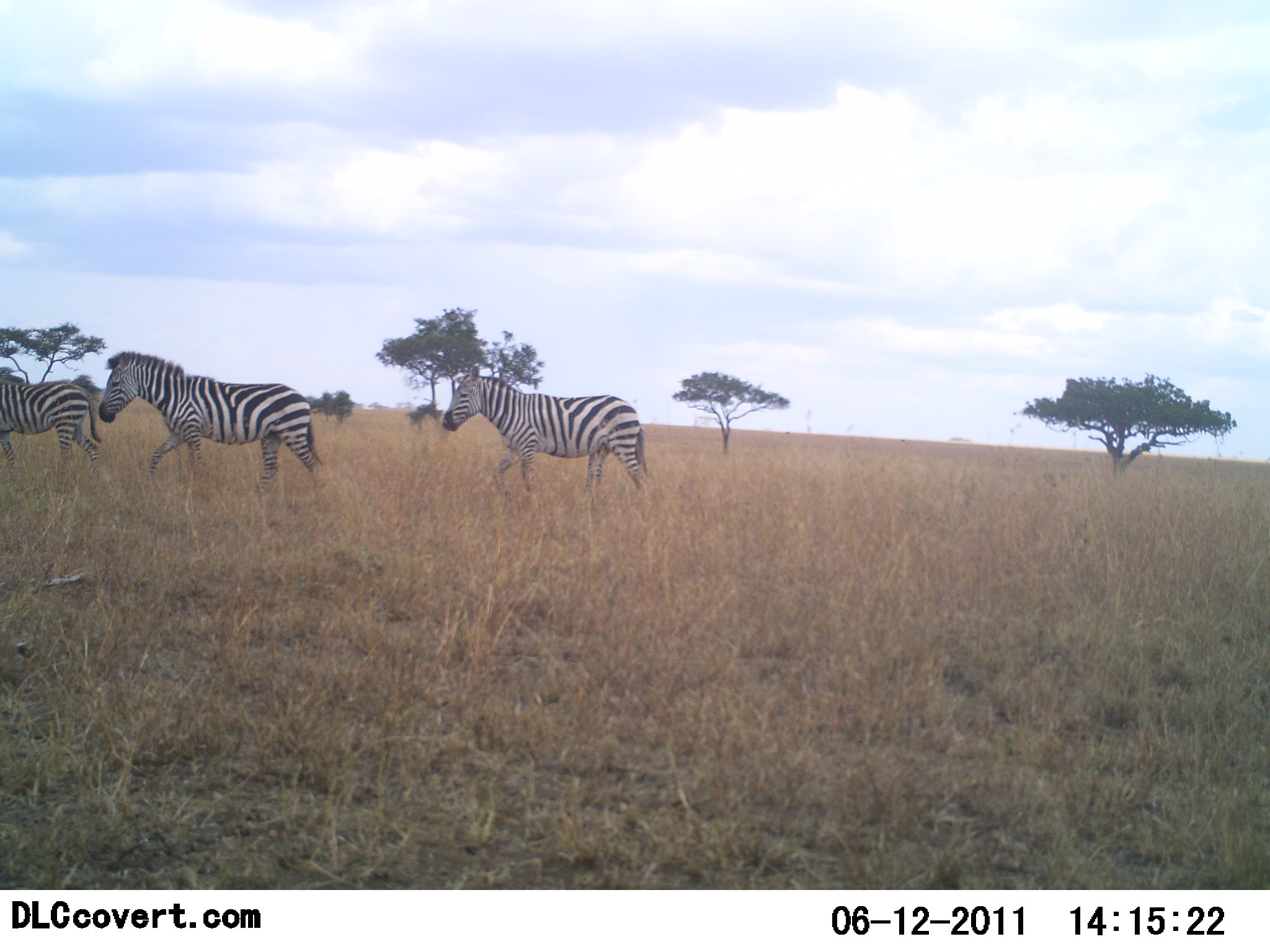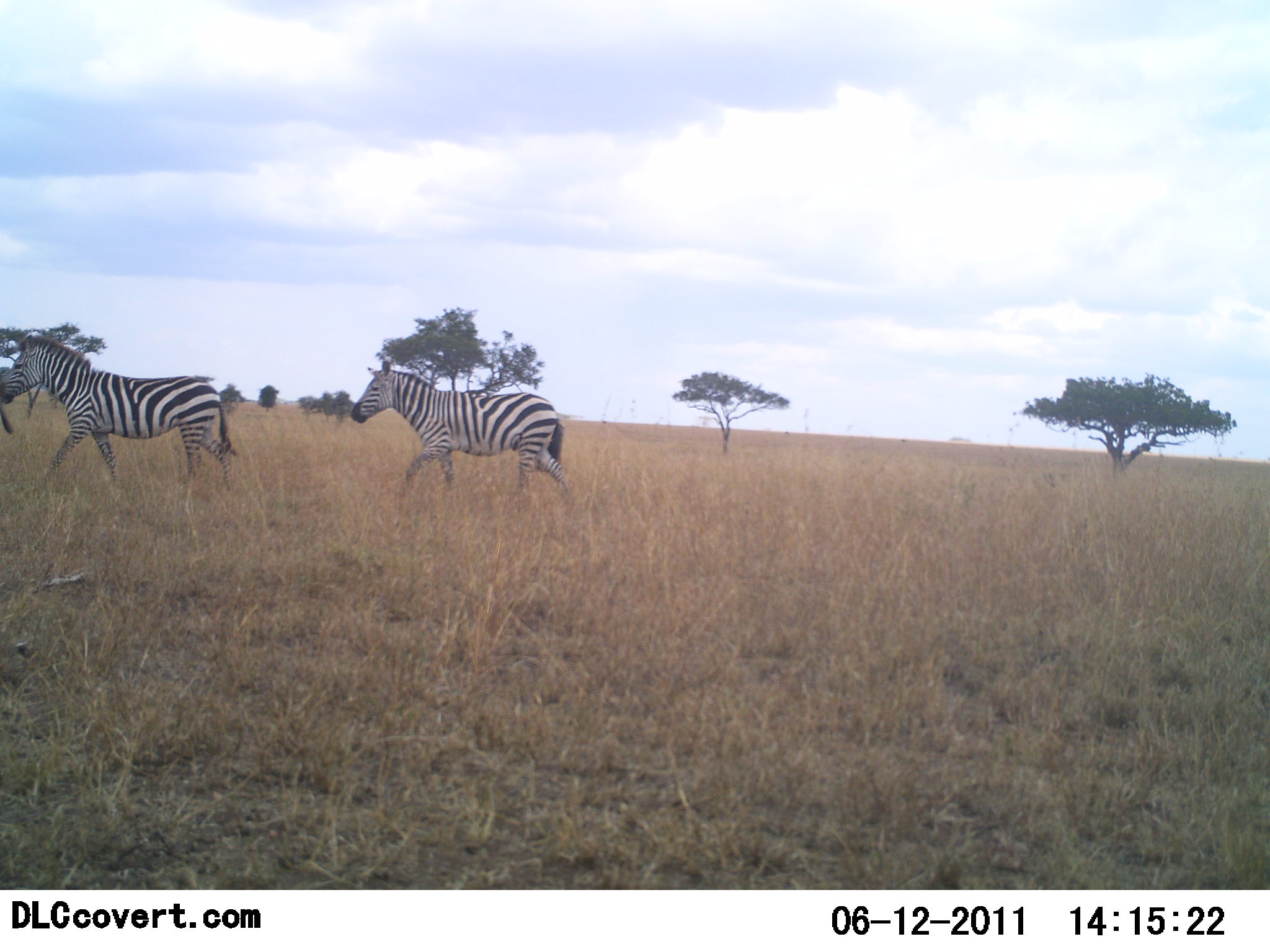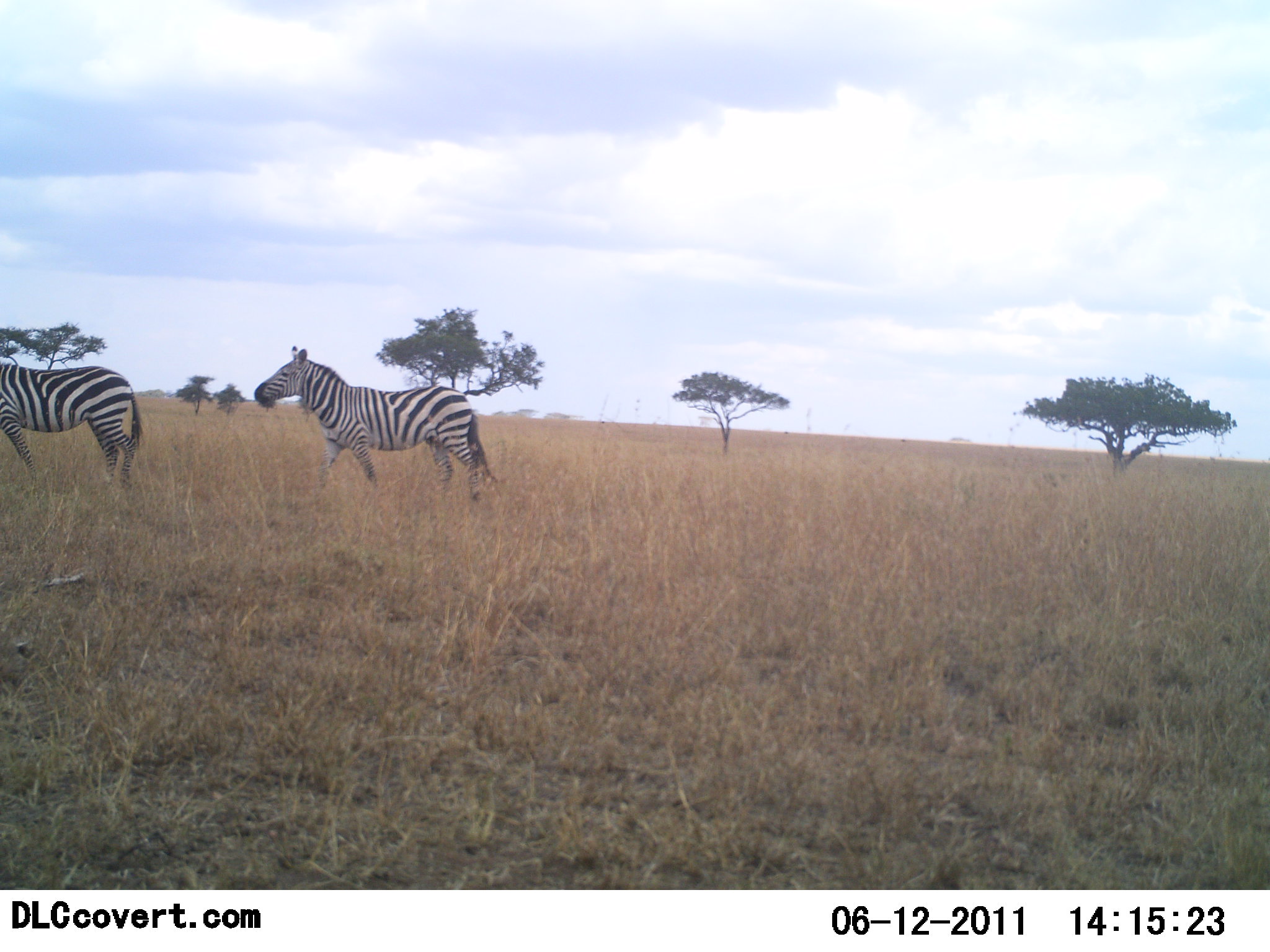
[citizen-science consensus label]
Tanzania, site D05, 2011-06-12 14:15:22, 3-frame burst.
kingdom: Animalia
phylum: Chordata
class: Mammalia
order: Perissodactyla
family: Equidae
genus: Equus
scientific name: Equus quagga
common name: plains zebra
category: zebra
Zebra (plains zebra) (Equus quagga), count 3. Behavior (volunteer vote fractions): standing 0%, resting 0%, moving 100%, interacting 0%. Young present (vote fraction): 0%. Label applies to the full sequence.